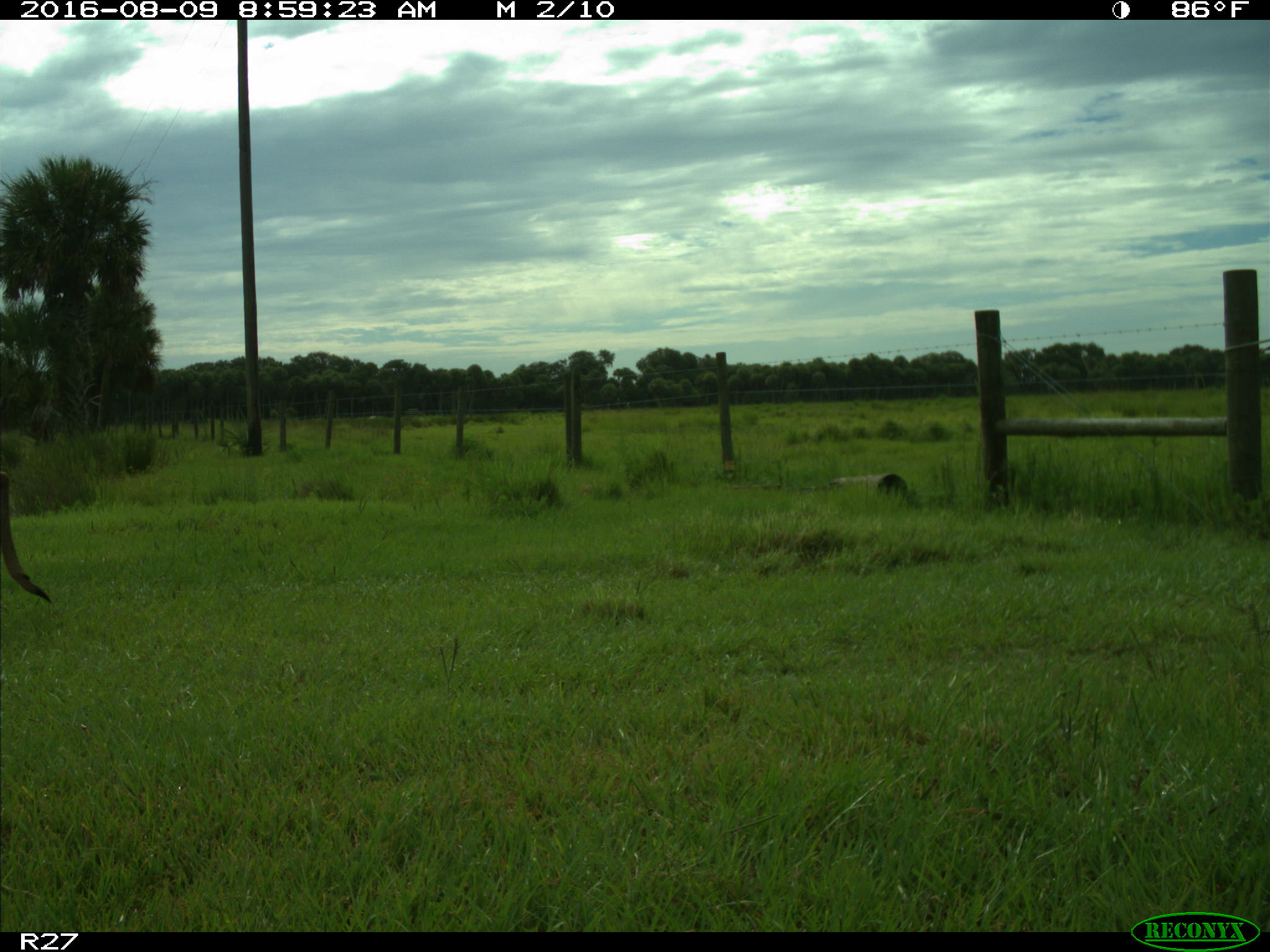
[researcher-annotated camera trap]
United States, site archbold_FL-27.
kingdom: Animalia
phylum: Chordata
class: Mammalia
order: Artiodactyla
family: Cervidae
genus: Odocoileus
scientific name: Odocoileus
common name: deer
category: unidentified deer